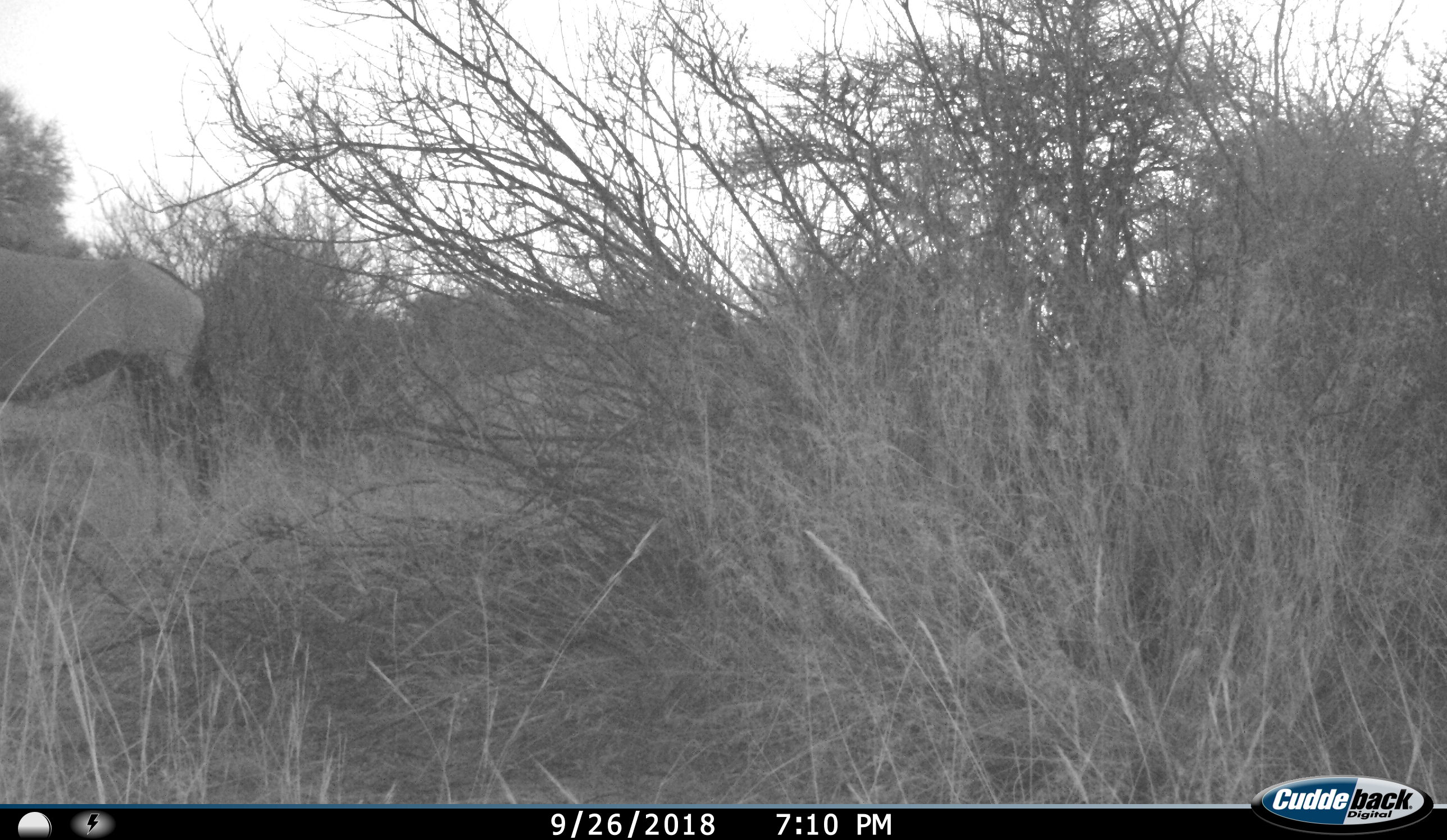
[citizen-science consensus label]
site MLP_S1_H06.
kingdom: Animalia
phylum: Chordata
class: Mammalia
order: Artiodactyla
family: Bovidae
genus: Oryx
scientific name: Oryx gazella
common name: gemsbok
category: oryx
Oryx (gemsbok) (Oryx gazella), count 1. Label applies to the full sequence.